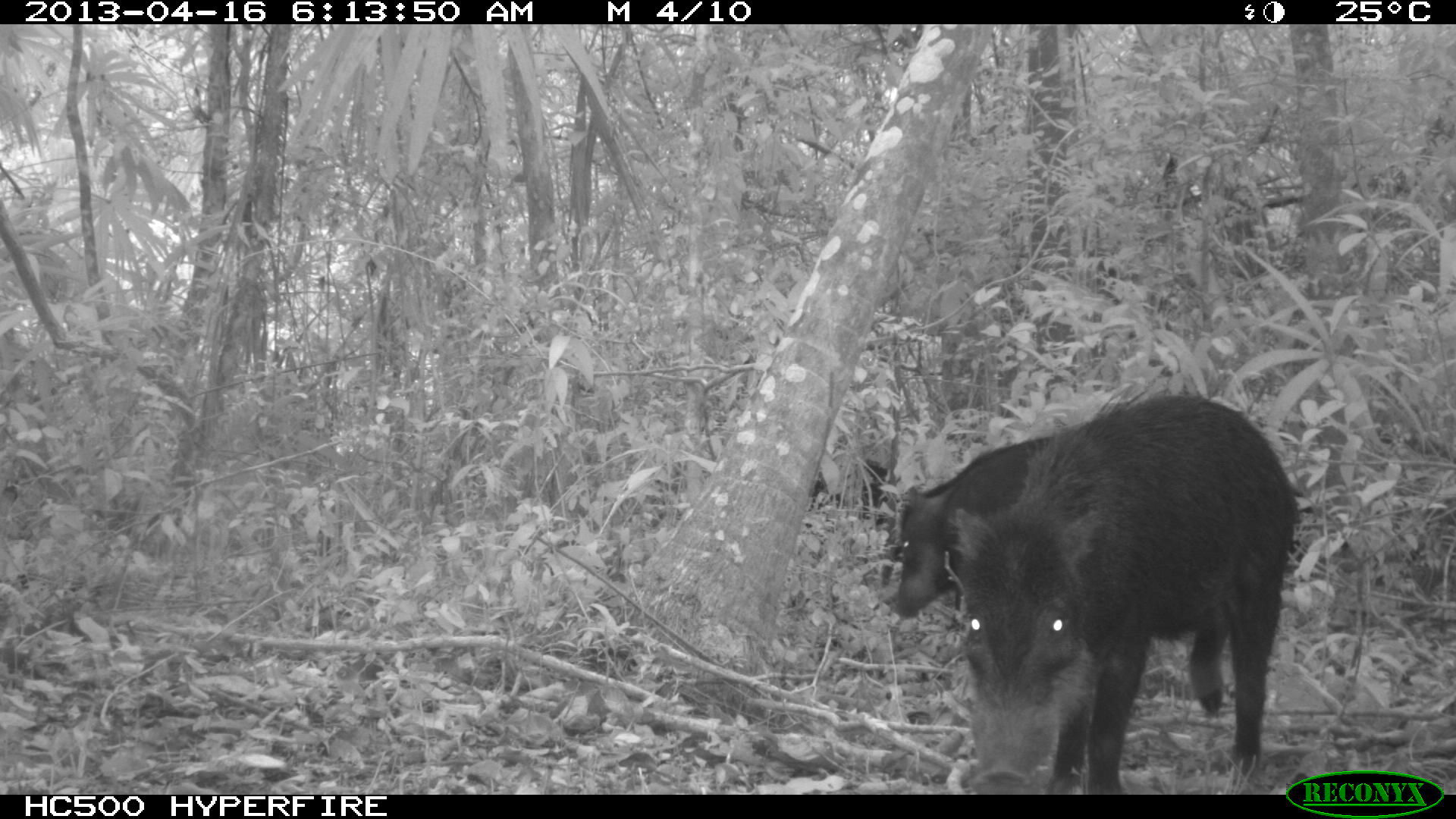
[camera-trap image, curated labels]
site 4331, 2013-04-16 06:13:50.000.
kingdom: Animalia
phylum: Chordata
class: Mammalia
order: Artiodactyla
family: Tayassuidae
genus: Tayassu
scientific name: Tayassu pecari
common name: white-lipped peccary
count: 11